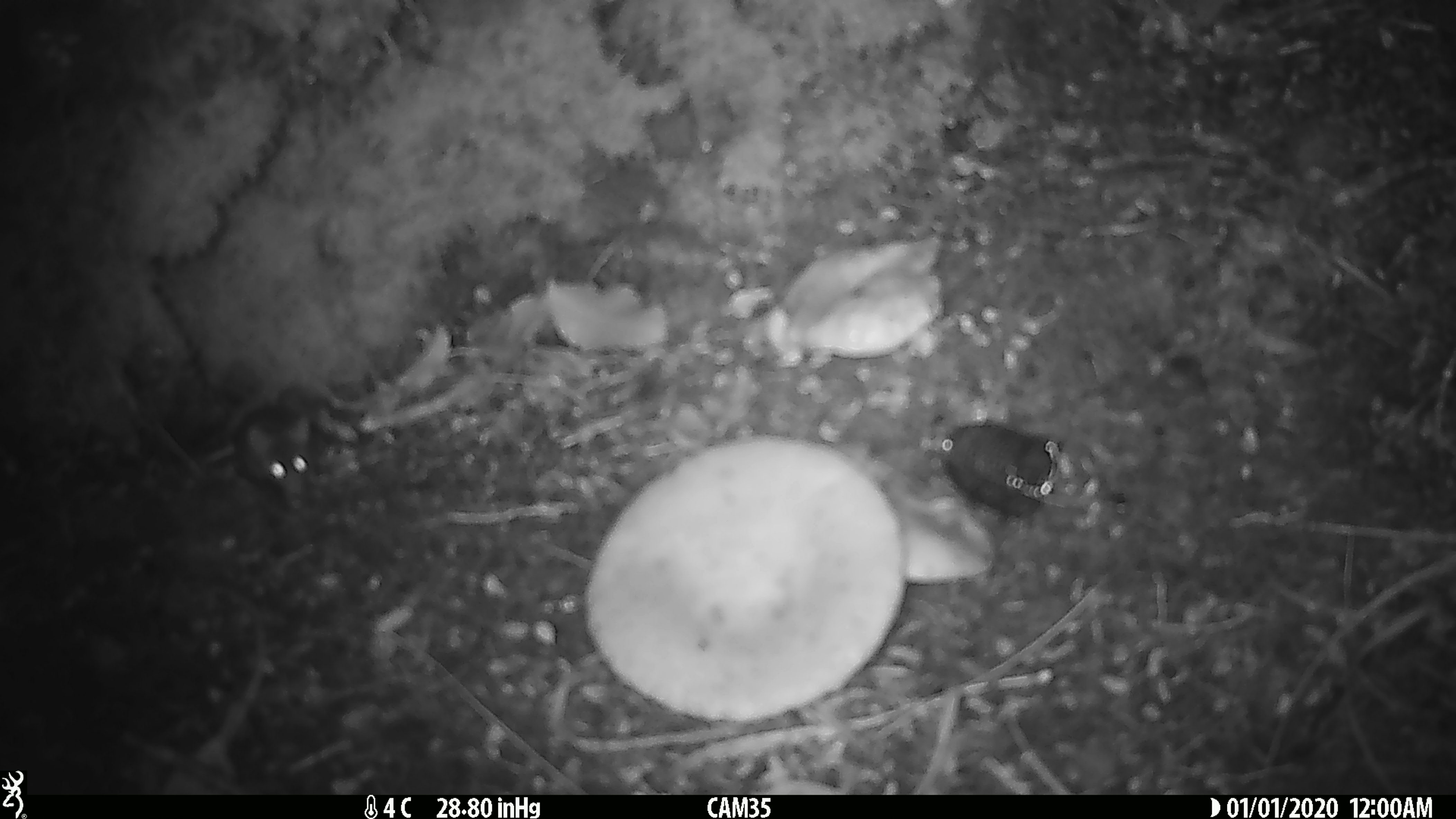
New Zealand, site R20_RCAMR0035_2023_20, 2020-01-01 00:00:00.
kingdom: Animalia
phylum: Chordata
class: Mammalia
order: Rodentia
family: Muridae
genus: Mus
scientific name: Mus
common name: mouse